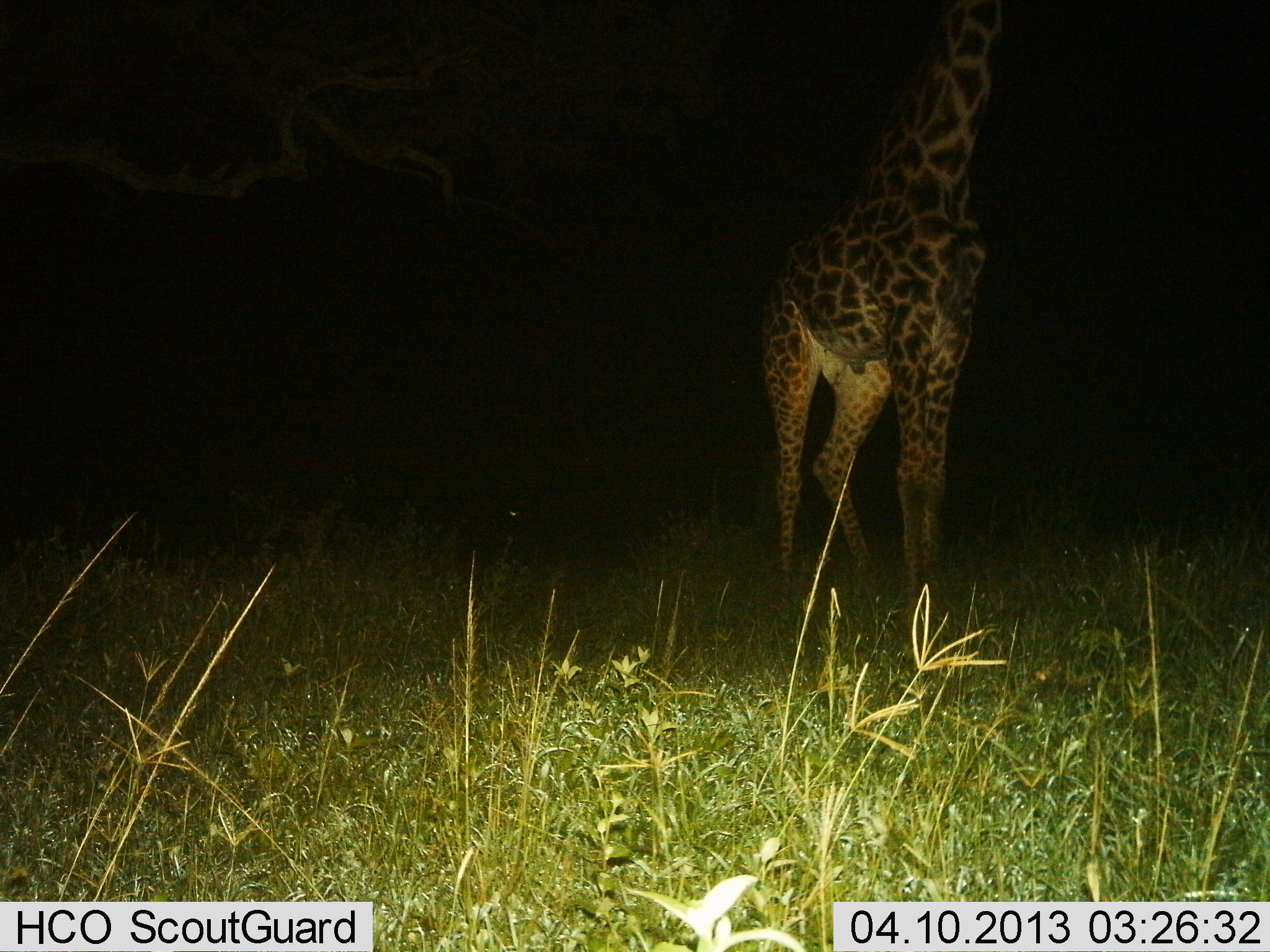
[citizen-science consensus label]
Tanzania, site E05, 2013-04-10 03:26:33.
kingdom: Animalia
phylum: Chordata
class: Mammalia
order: Artiodactyla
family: Giraffidae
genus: Giraffa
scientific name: Giraffa camelopardalis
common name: giraffe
Giraffe (Giraffa camelopardalis), count 1. Behavior (volunteer vote fractions): standing 80%, resting 0%, moving 20%, interacting 0%. Young present (vote fraction): 0%. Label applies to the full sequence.